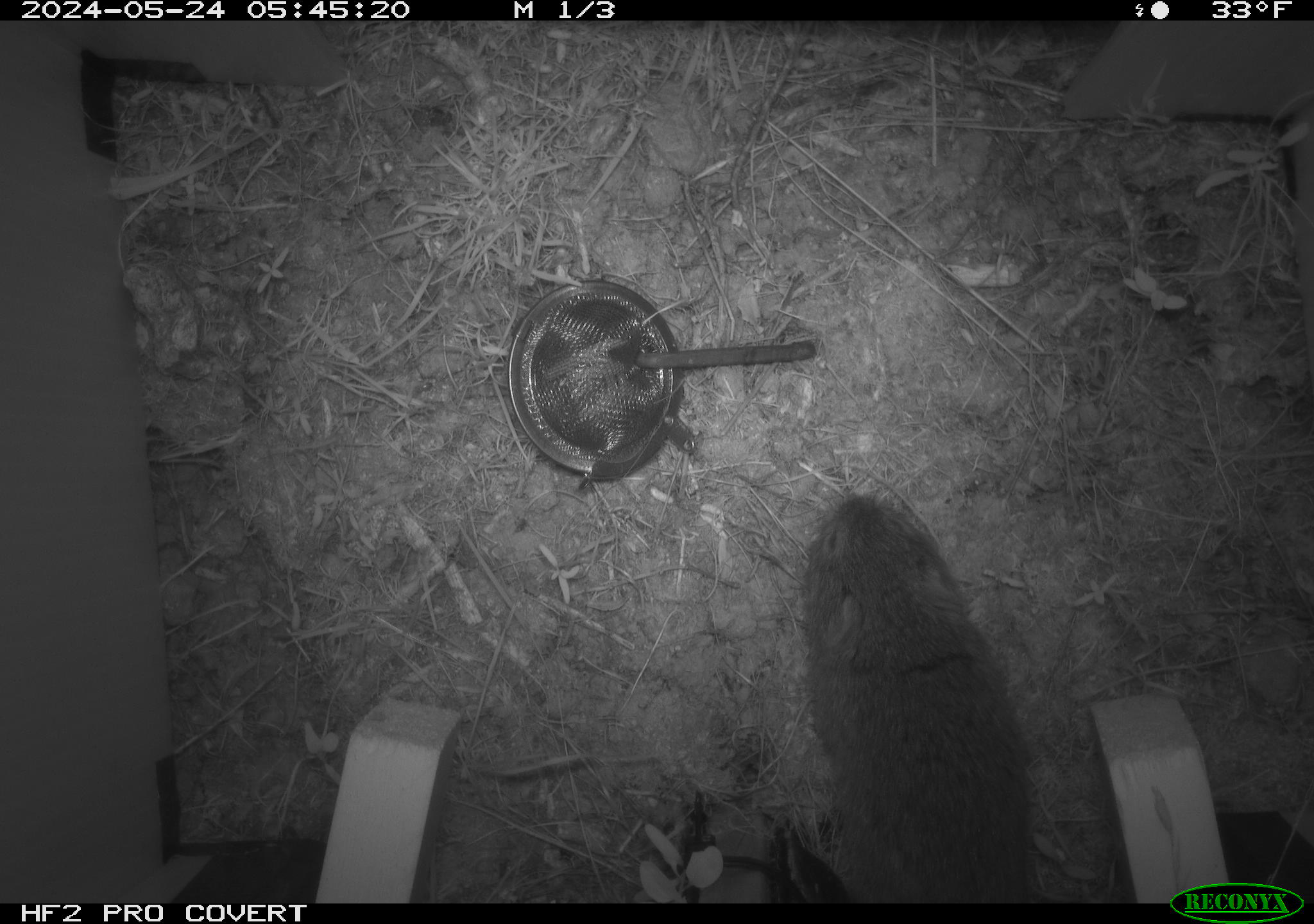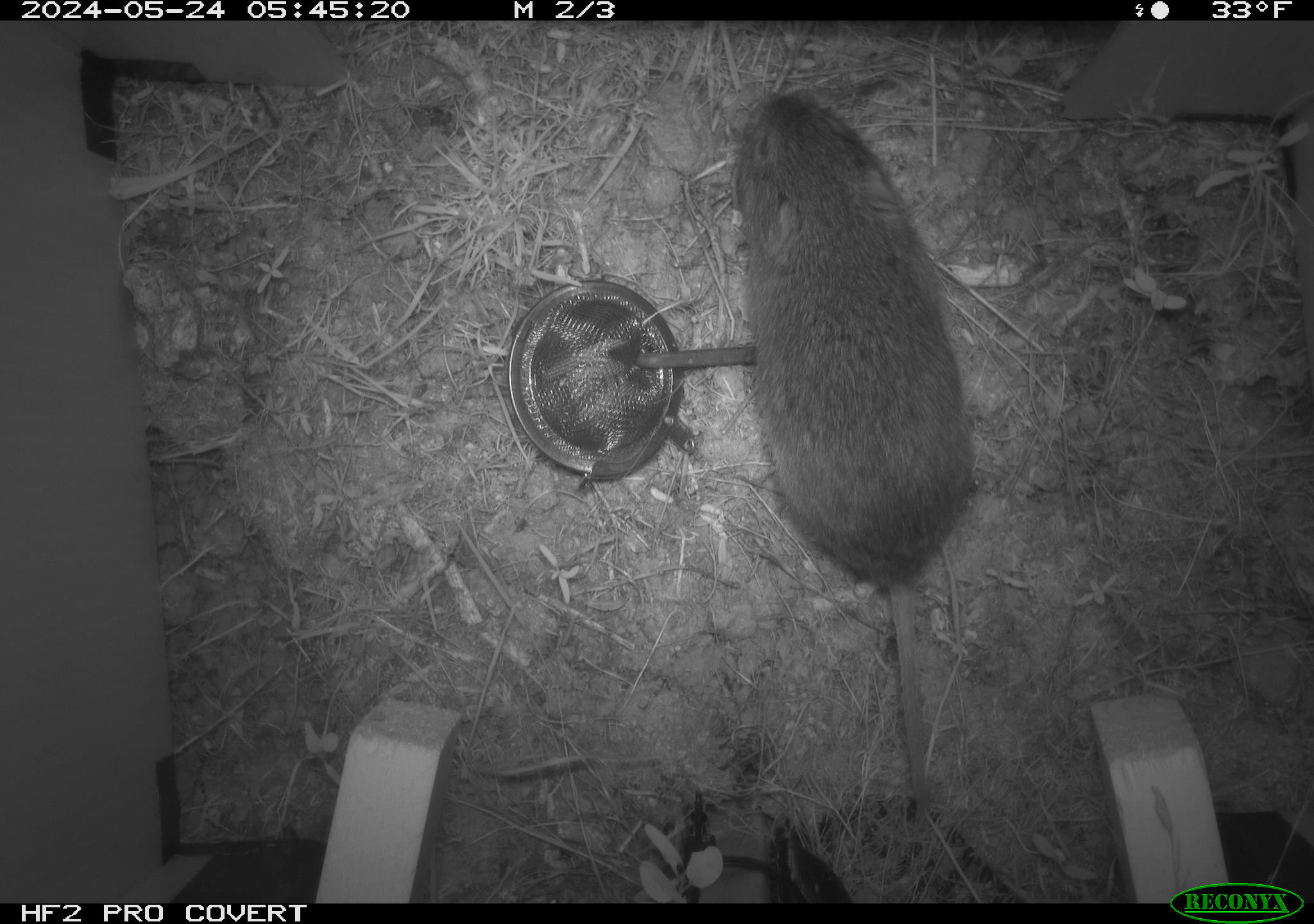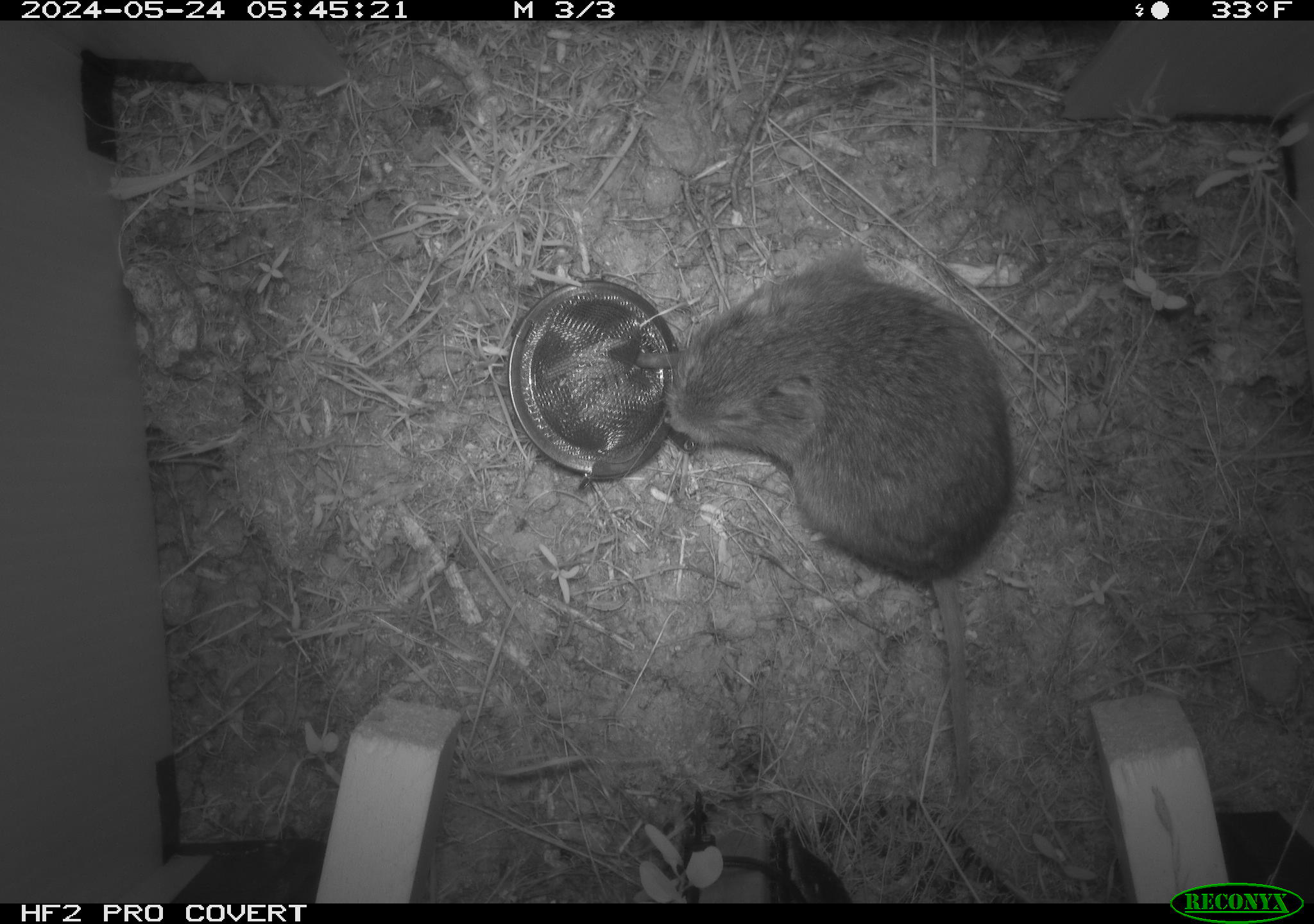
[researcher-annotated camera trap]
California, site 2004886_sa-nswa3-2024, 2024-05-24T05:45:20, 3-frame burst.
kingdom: Animalia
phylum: Chordata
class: Mammalia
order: Rodentia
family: Cricetidae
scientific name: Arvicolinae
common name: voles, lemmings, and muskrats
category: arvicolinae subfamily